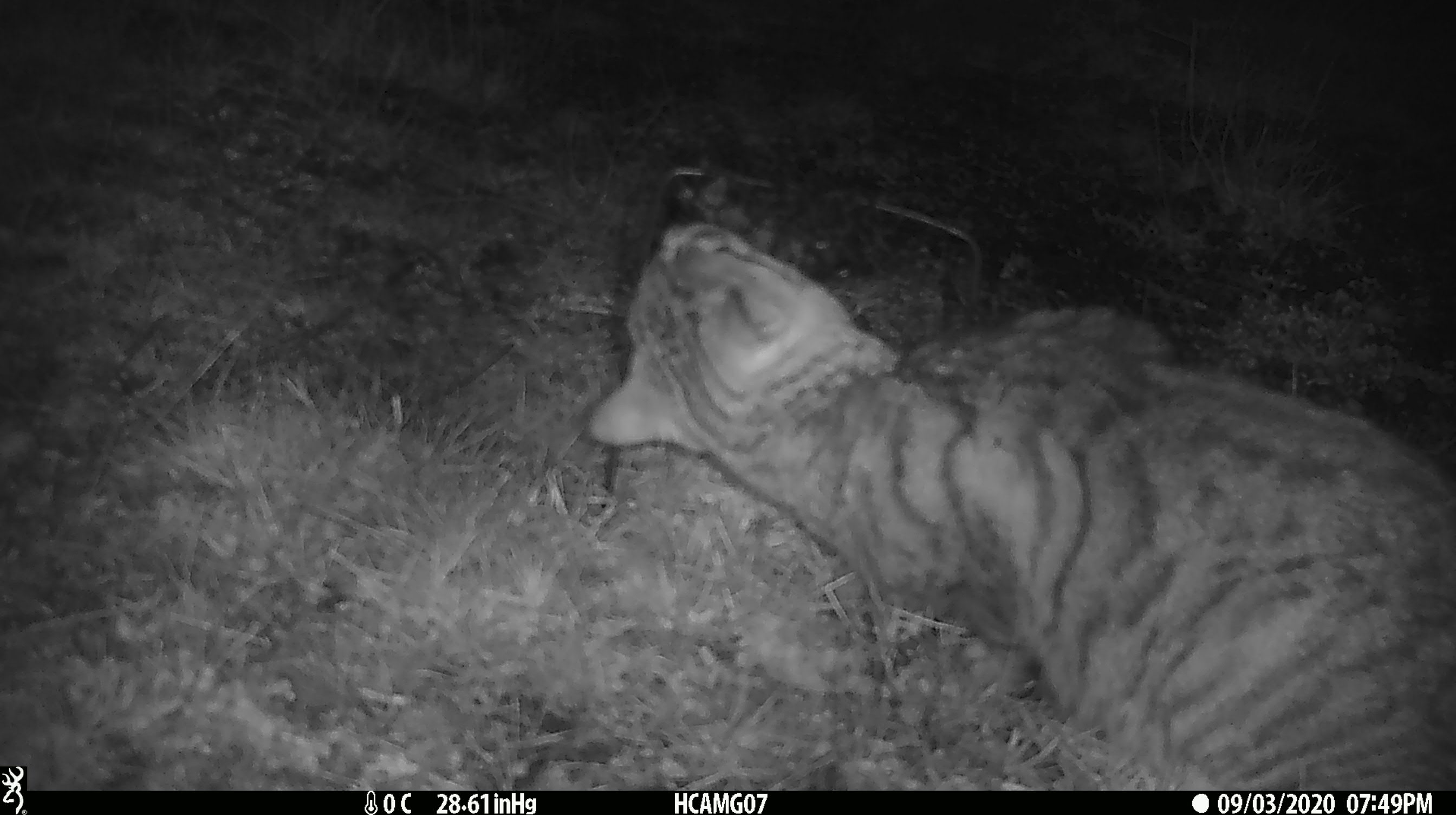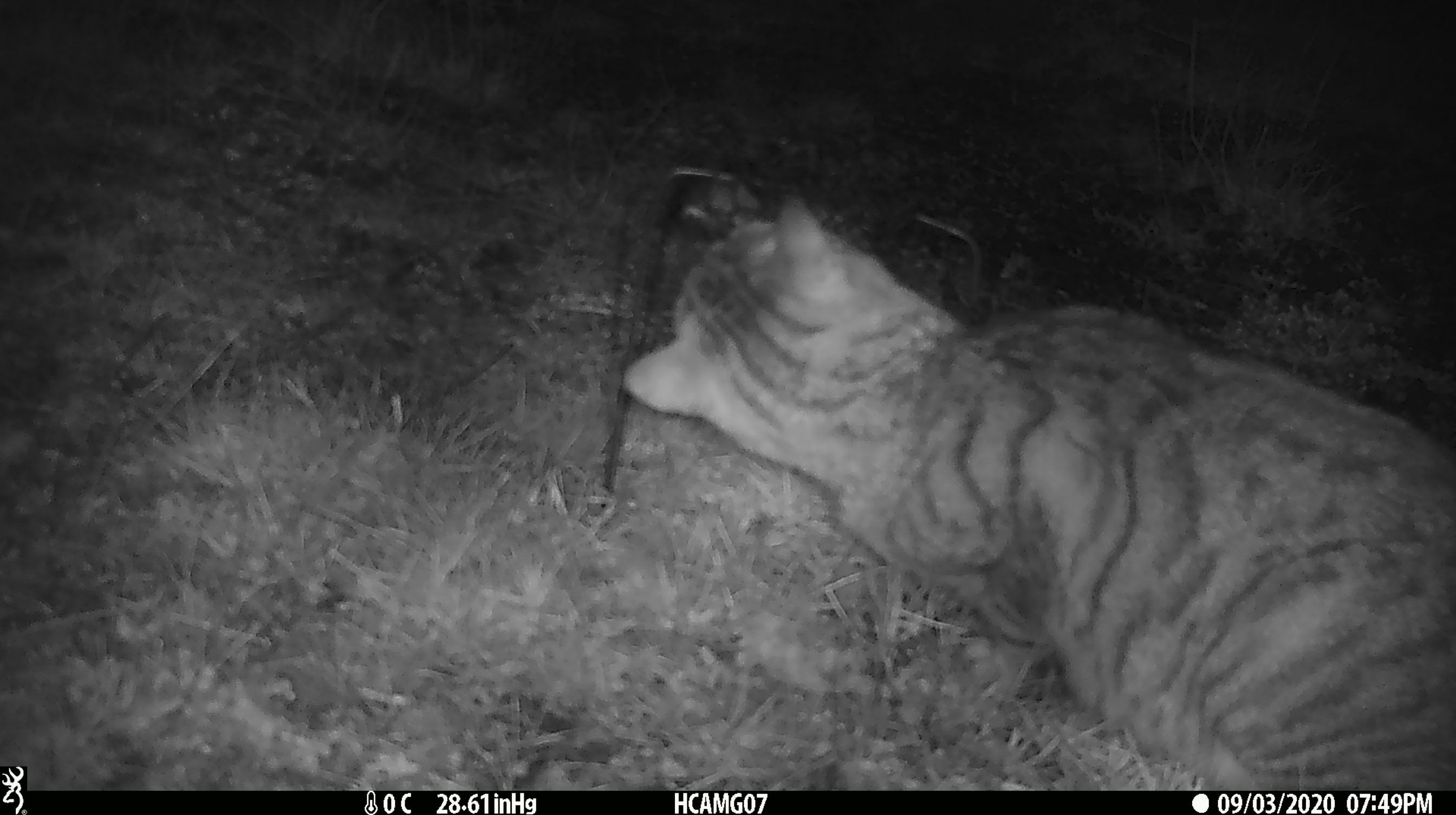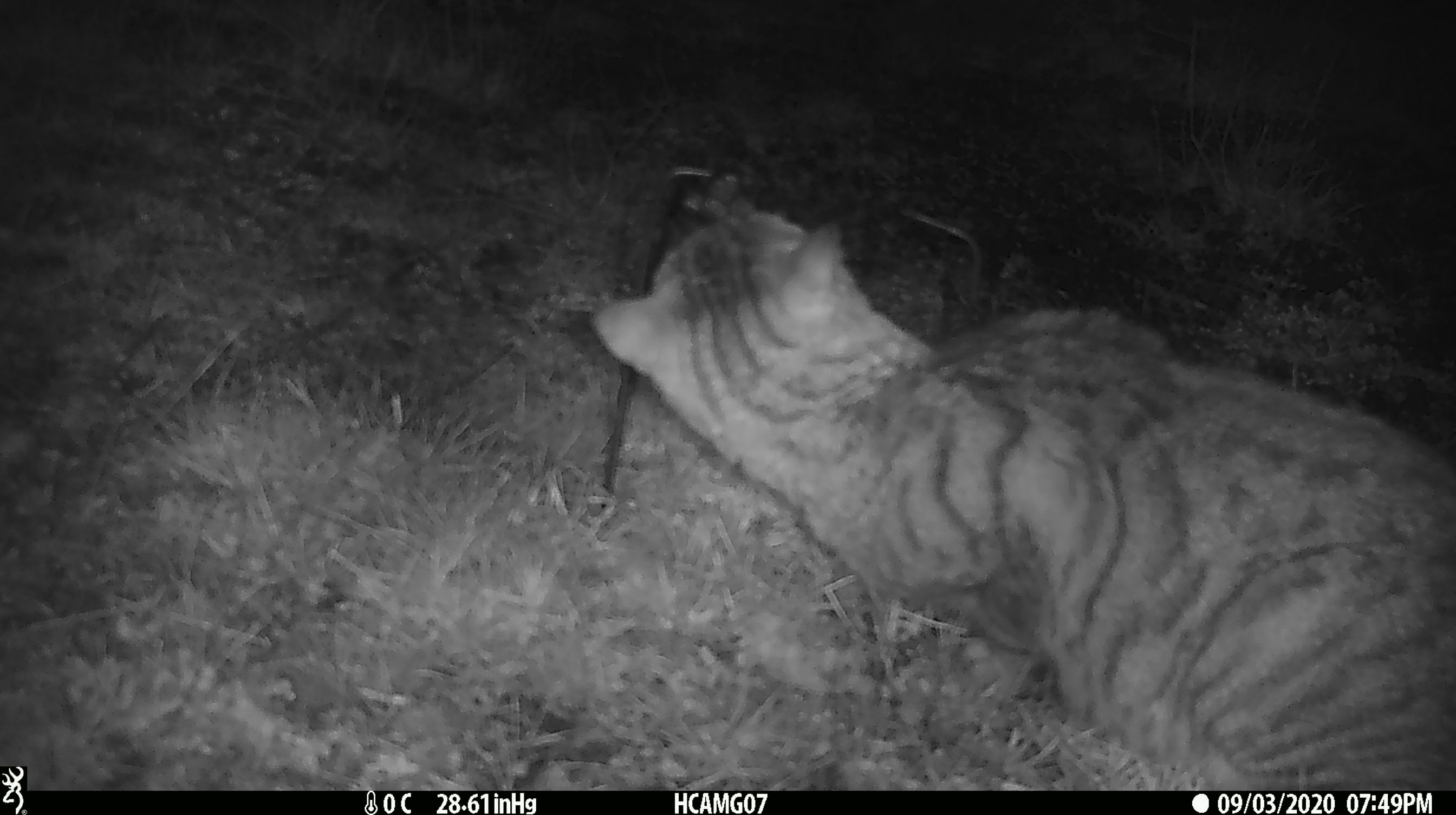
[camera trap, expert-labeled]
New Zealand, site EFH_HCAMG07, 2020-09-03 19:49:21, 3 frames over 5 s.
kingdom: Animalia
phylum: Chordata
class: Mammalia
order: Carnivora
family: Felidae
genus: Felis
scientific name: Felis catus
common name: domestic cat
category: cat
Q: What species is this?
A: Cat (domestic cat) (Felis catus).